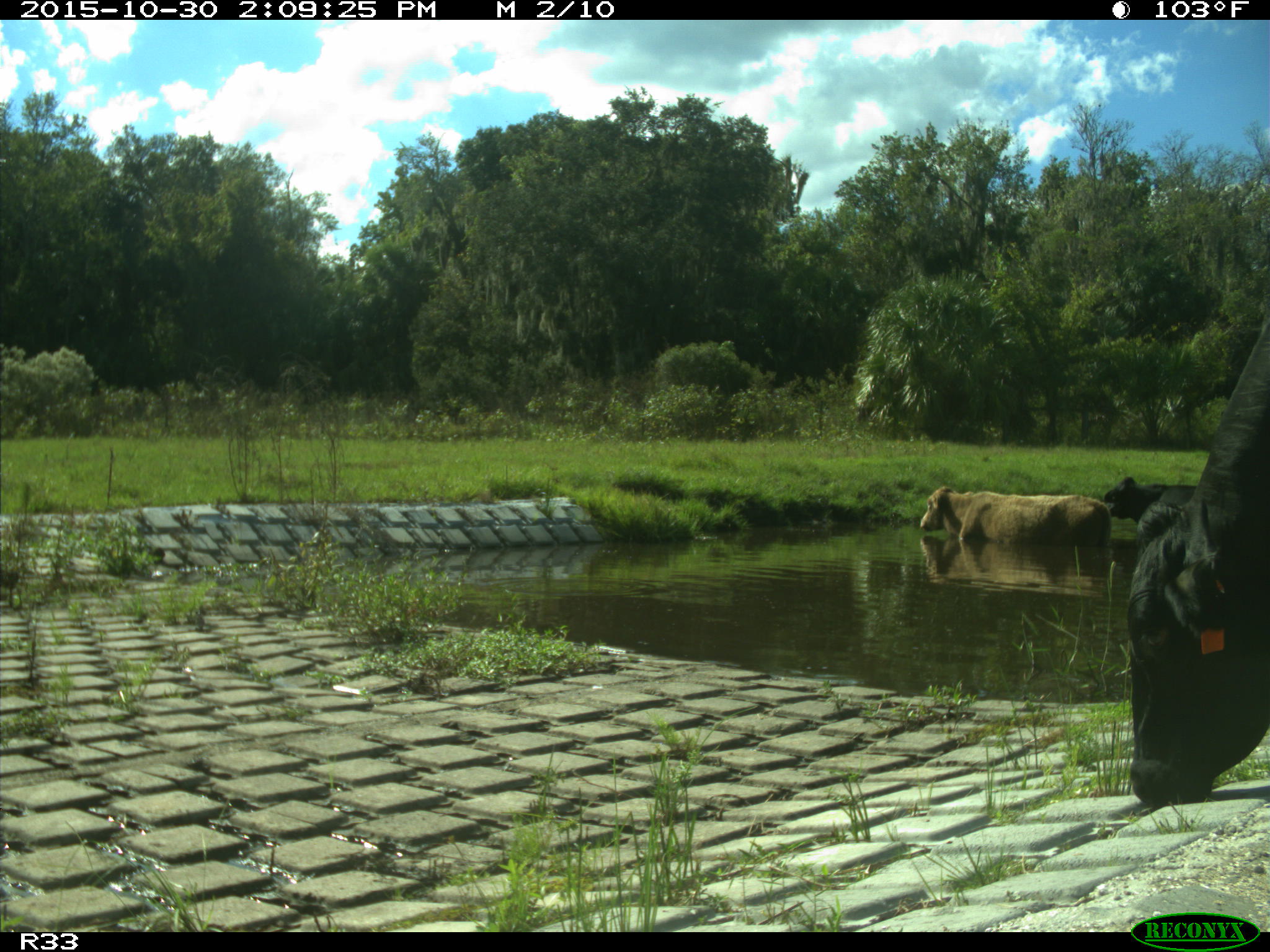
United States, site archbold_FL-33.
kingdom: Animalia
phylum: Chordata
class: Mammalia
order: Artiodactyla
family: Bovidae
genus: Bos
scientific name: Bos taurus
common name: domestic cow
Bos taurus (domestic cow).